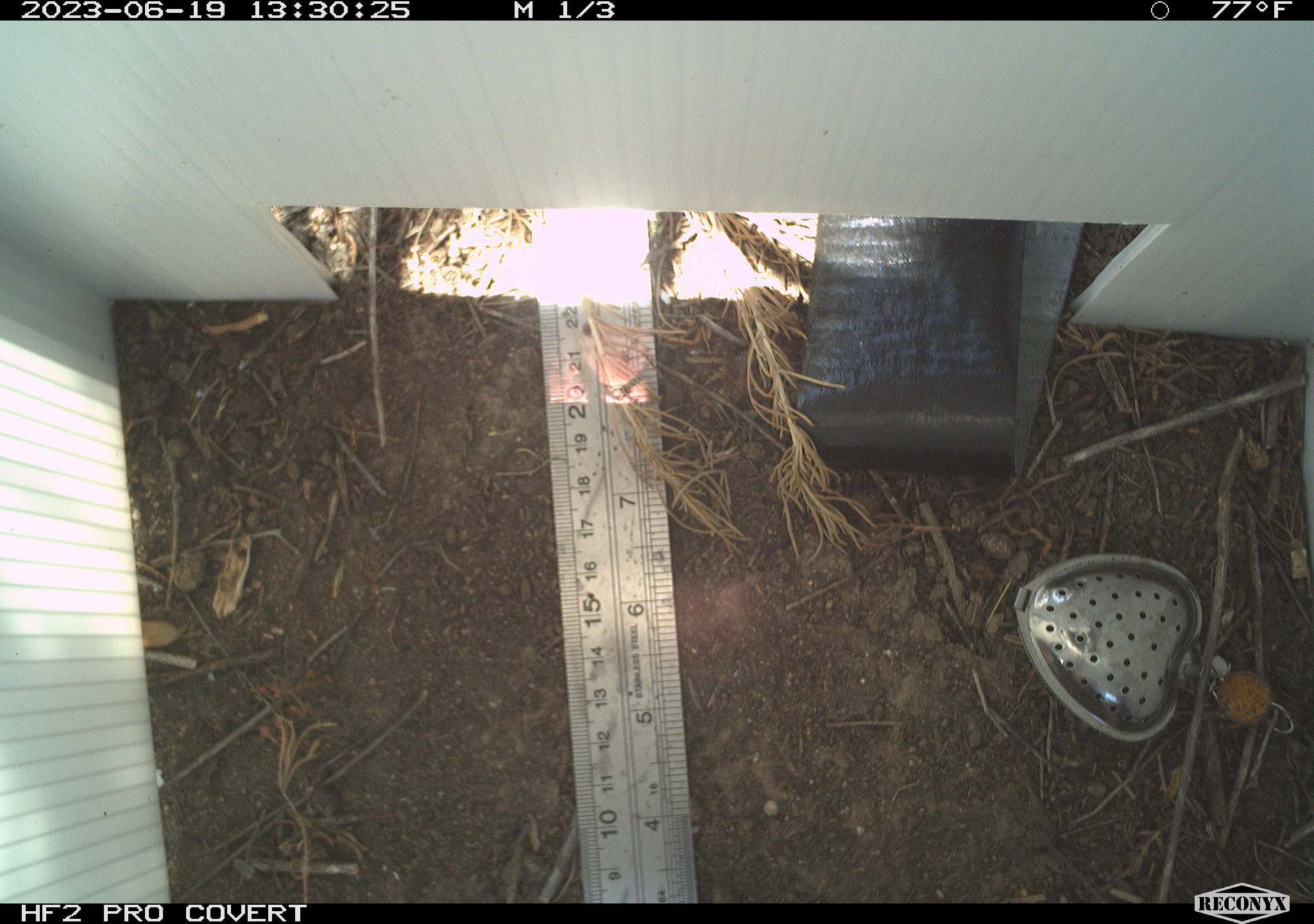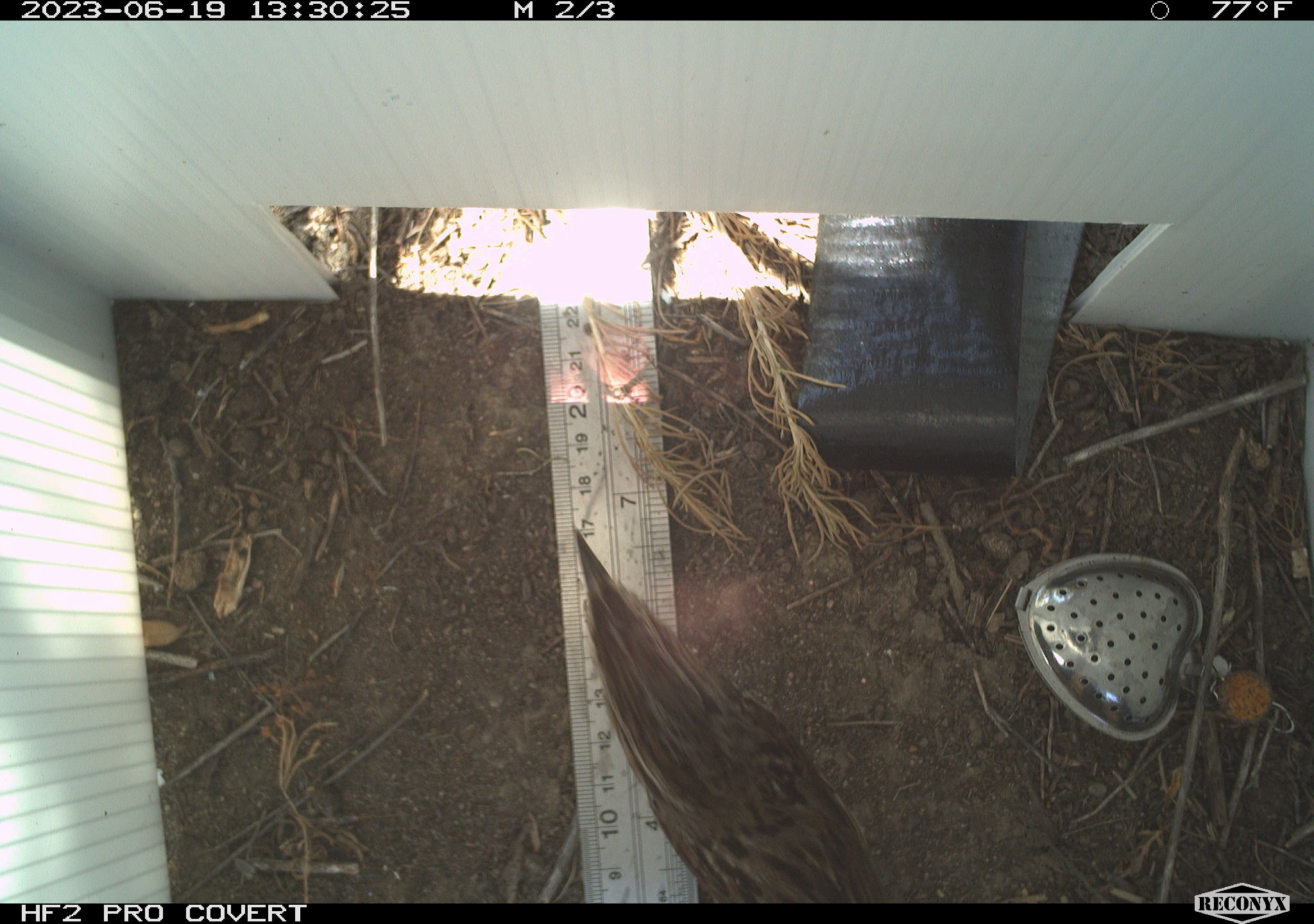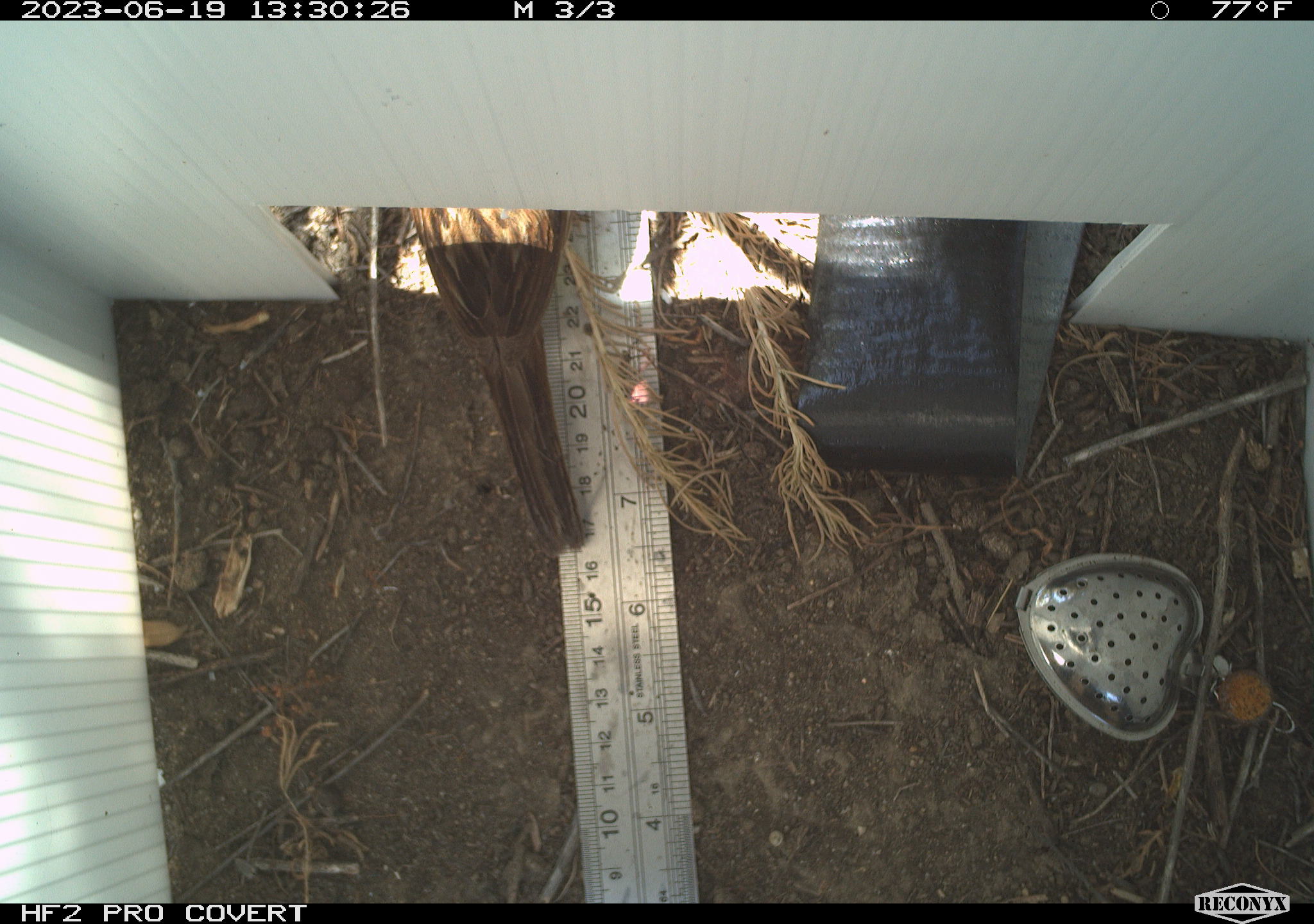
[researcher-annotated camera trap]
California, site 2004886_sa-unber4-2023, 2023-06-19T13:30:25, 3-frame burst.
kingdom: Animalia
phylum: Chordata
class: Reptilia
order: Squamata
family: Phrynosomatidae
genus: Sceloporus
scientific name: Sceloporus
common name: spiny lizards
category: sceloporus species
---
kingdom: Animalia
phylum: Chordata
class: Aves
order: Passeriformes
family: Passerellidae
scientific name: Passerellidae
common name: new world sparrows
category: passerellidae family